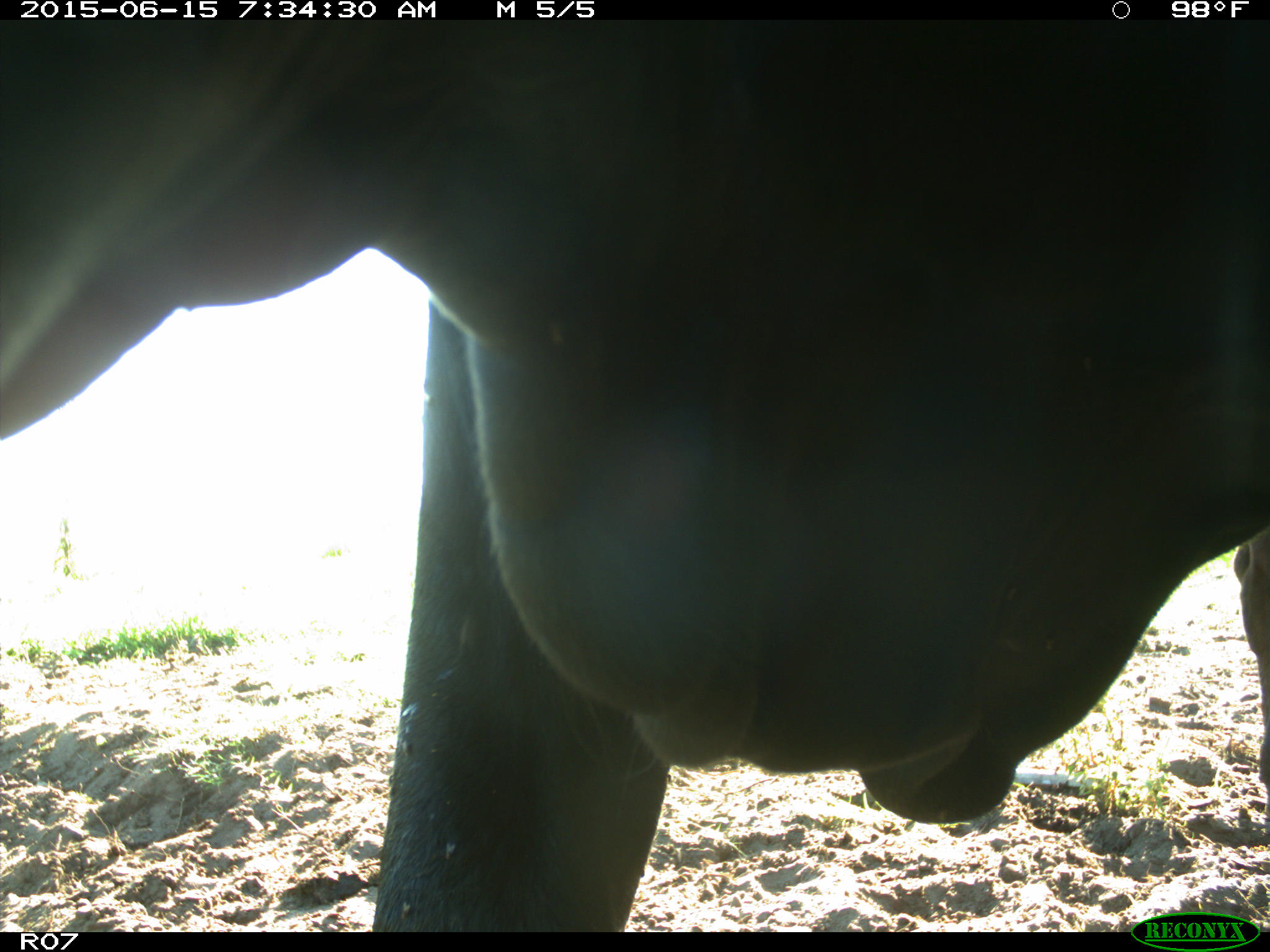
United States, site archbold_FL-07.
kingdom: Animalia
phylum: Chordata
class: Mammalia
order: Artiodactyla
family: Bovidae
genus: Bos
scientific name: Bos taurus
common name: domestic cow